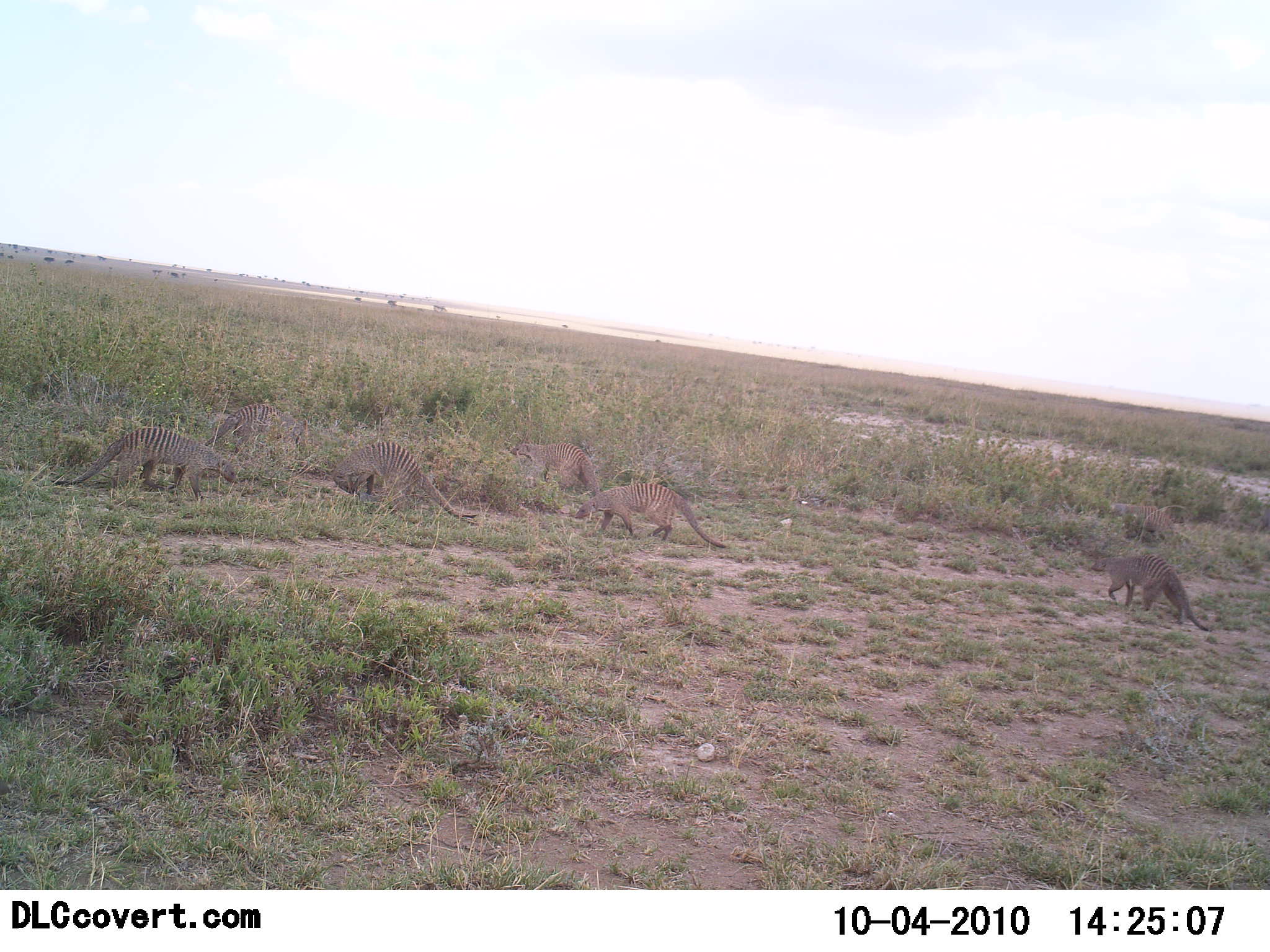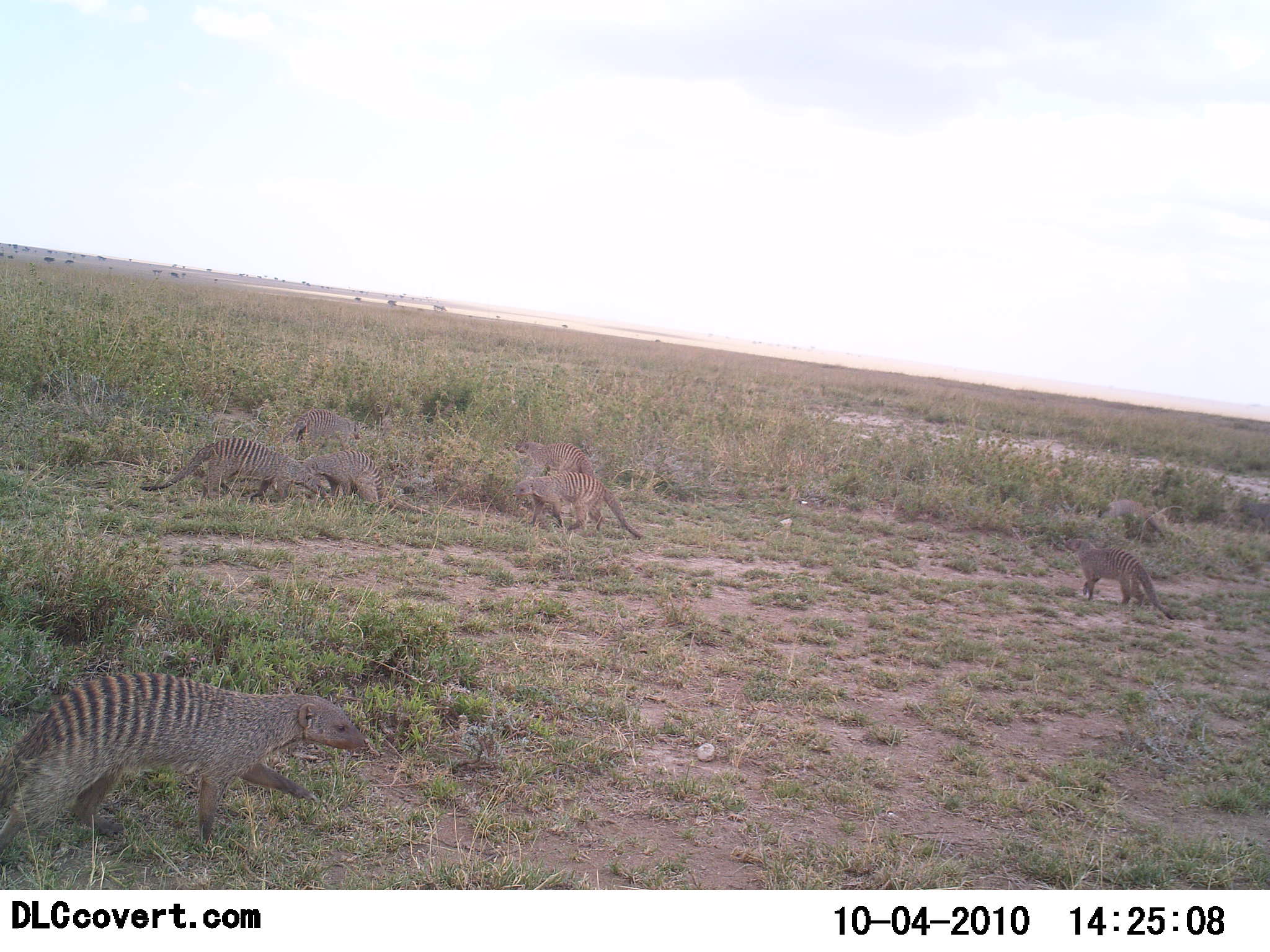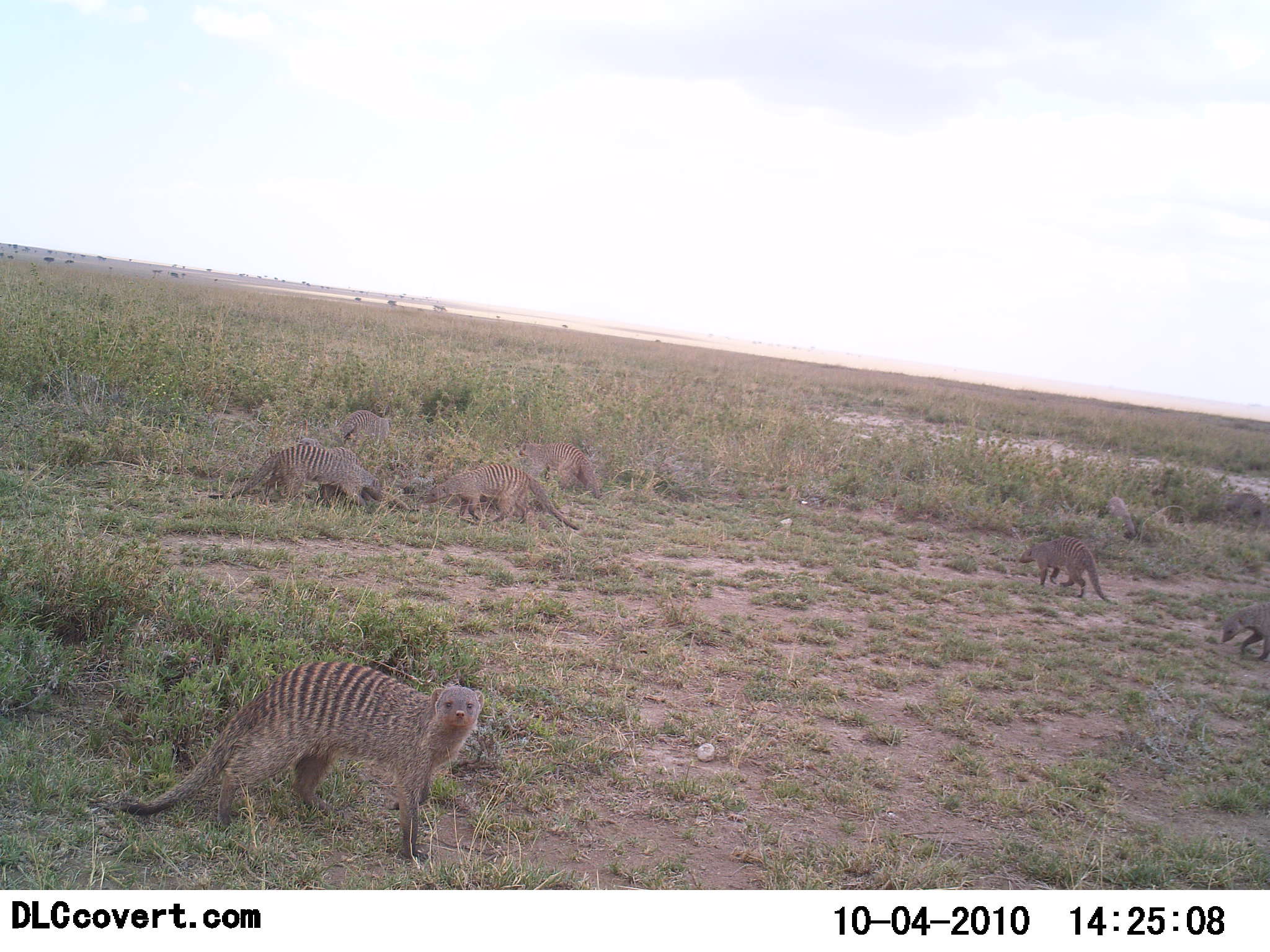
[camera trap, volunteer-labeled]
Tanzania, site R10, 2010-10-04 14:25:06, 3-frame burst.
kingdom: Animalia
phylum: Chordata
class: Mammalia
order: Carnivora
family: Herpestidae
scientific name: Herpestidae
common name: mongoose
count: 9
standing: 8%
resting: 0%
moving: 92%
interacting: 33%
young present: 0%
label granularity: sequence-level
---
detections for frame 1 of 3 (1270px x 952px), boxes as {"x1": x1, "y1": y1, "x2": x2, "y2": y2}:
animal: {"x1": 50, "y1": 425, "x2": 238, "y2": 499}; {"x1": 332, "y1": 438, "x2": 477, "y2": 521}; {"x1": 574, "y1": 482, "x2": 729, "y2": 549}; {"x1": 1089, "y1": 552, "x2": 1212, "y2": 633}; {"x1": 202, "y1": 403, "x2": 310, "y2": 453}; {"x1": 508, "y1": 441, "x2": 602, "y2": 495}; {"x1": 1112, "y1": 503, "x2": 1178, "y2": 541}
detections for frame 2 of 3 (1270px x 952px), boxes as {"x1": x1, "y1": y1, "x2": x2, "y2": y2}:
animal: {"x1": 1, "y1": 672, "x2": 370, "y2": 864}; {"x1": 140, "y1": 436, "x2": 332, "y2": 509}; {"x1": 1062, "y1": 536, "x2": 1177, "y2": 621}; {"x1": 514, "y1": 472, "x2": 644, "y2": 539}; {"x1": 253, "y1": 445, "x2": 391, "y2": 506}; {"x1": 515, "y1": 438, "x2": 597, "y2": 505}; {"x1": 281, "y1": 408, "x2": 364, "y2": 452}; {"x1": 1097, "y1": 499, "x2": 1170, "y2": 544}; {"x1": 1238, "y1": 501, "x2": 1270, "y2": 527}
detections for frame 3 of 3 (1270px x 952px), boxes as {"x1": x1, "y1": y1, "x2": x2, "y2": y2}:
animal: {"x1": 118, "y1": 660, "x2": 486, "y2": 869}; {"x1": 207, "y1": 443, "x2": 382, "y2": 517}; {"x1": 426, "y1": 463, "x2": 580, "y2": 532}; {"x1": 297, "y1": 436, "x2": 397, "y2": 517}; {"x1": 1018, "y1": 535, "x2": 1112, "y2": 605}; {"x1": 517, "y1": 442, "x2": 601, "y2": 501}; {"x1": 1219, "y1": 600, "x2": 1270, "y2": 662}; {"x1": 338, "y1": 407, "x2": 393, "y2": 447}; {"x1": 1216, "y1": 491, "x2": 1269, "y2": 531}; {"x1": 1100, "y1": 494, "x2": 1137, "y2": 540}